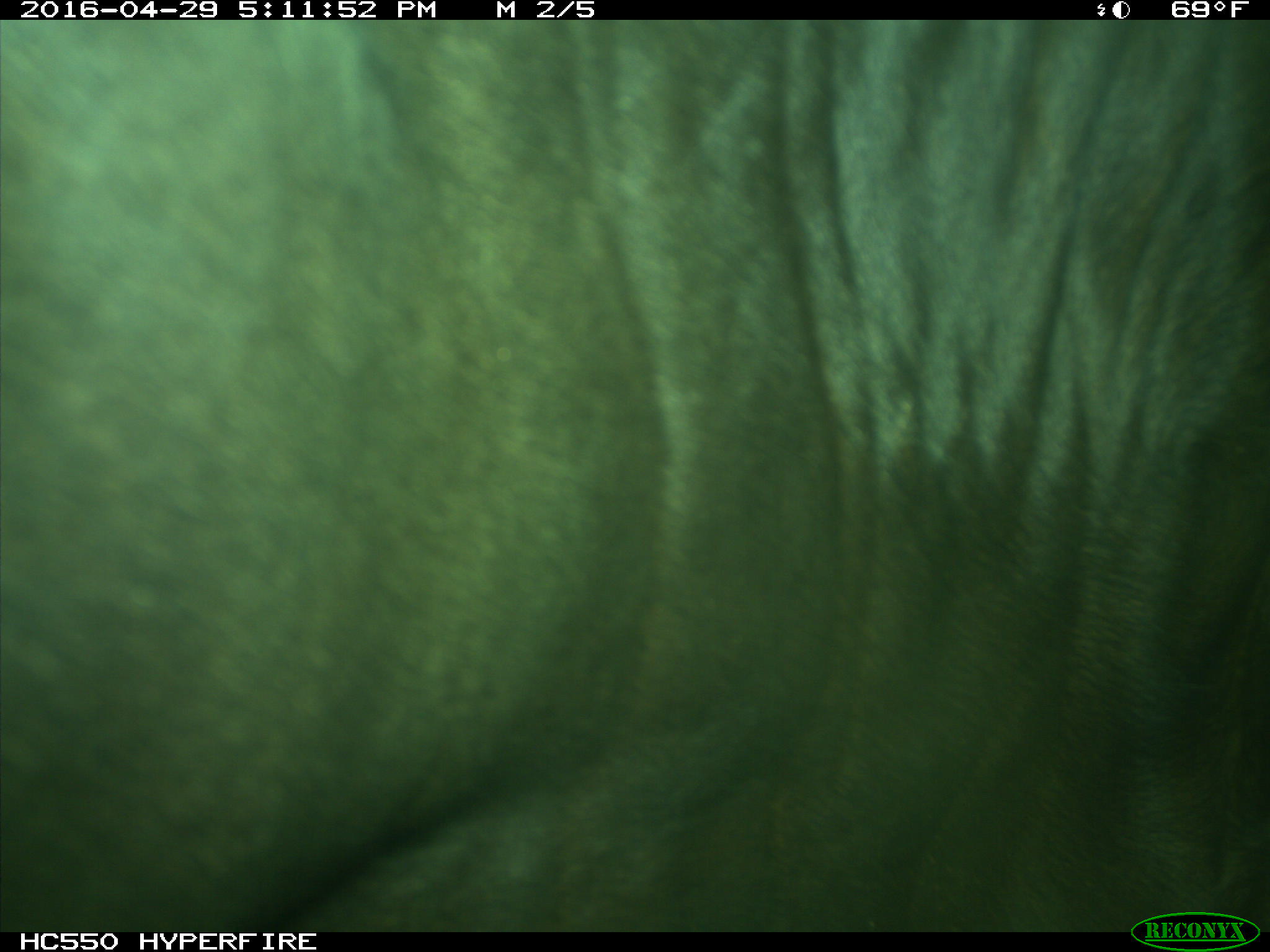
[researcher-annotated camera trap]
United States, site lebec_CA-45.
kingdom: Animalia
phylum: Chordata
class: Mammalia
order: Artiodactyla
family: Bovidae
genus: Bos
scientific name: Bos taurus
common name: domestic cow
Bos taurus (domestic cow).